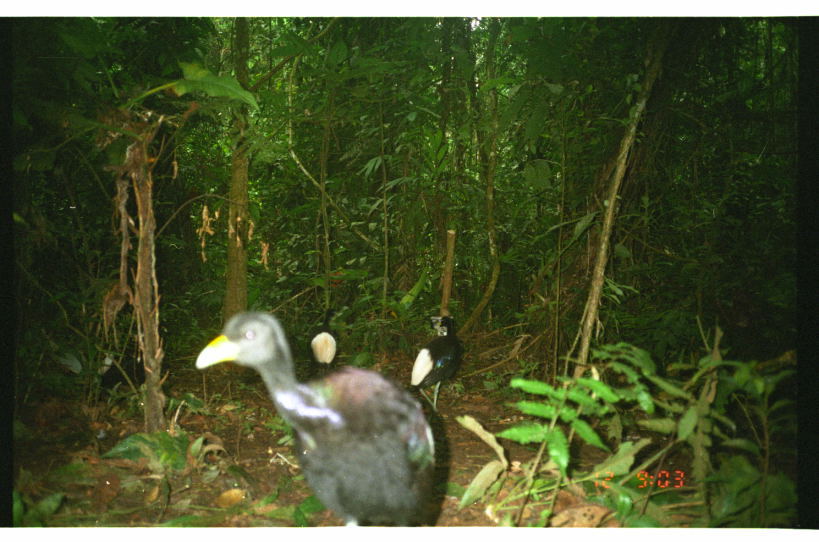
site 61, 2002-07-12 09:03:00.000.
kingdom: Animalia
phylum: Chordata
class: Aves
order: Gruiformes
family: Psophiidae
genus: Psophia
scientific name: Psophia leucoptera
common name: pale-winged trumpeter